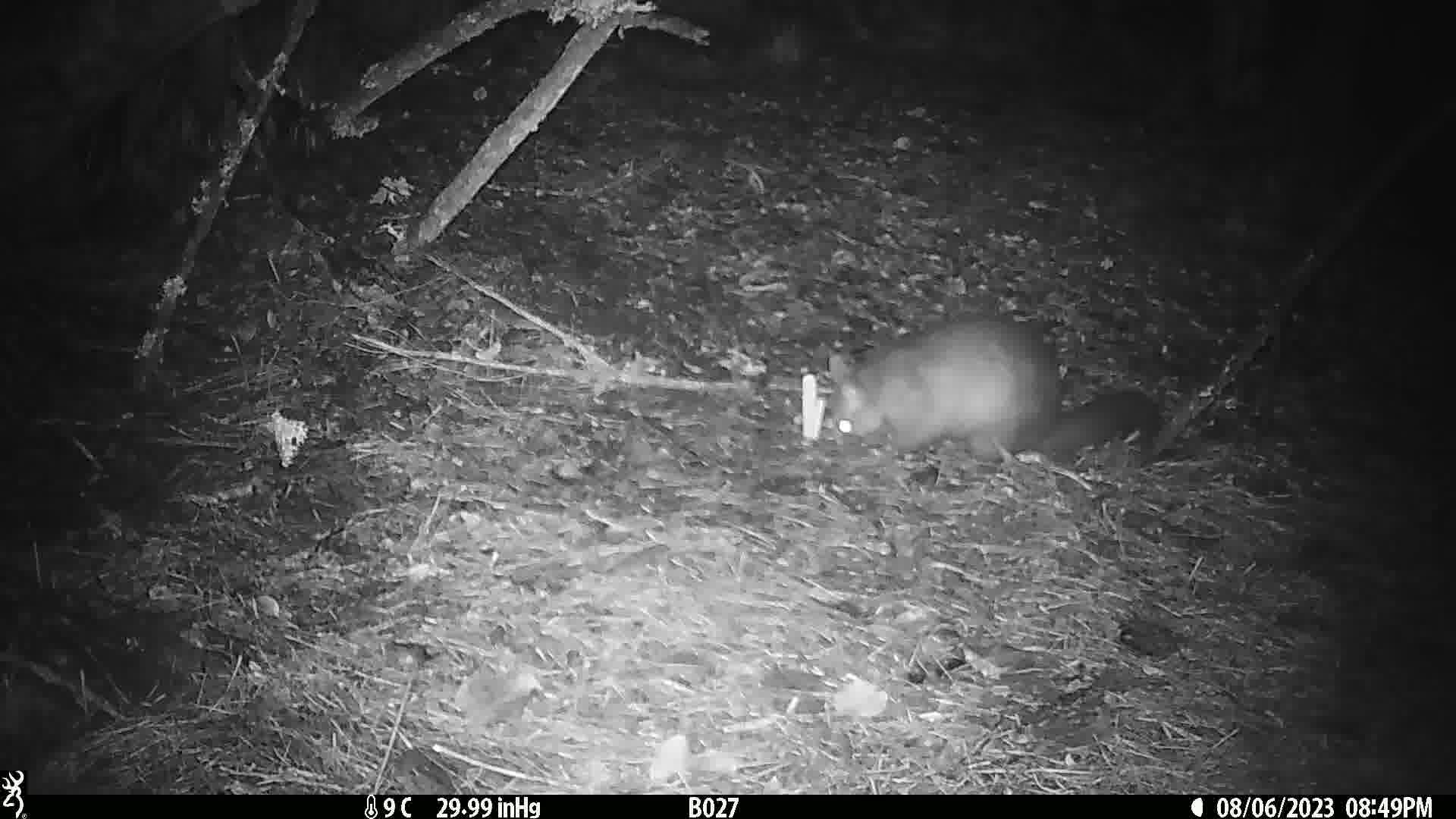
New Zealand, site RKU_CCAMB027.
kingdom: Animalia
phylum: Chordata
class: Mammalia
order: Diprotodontia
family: Phalangeridae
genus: Trichosurus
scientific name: Trichosurus vulpecula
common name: common brushtail possum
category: possum